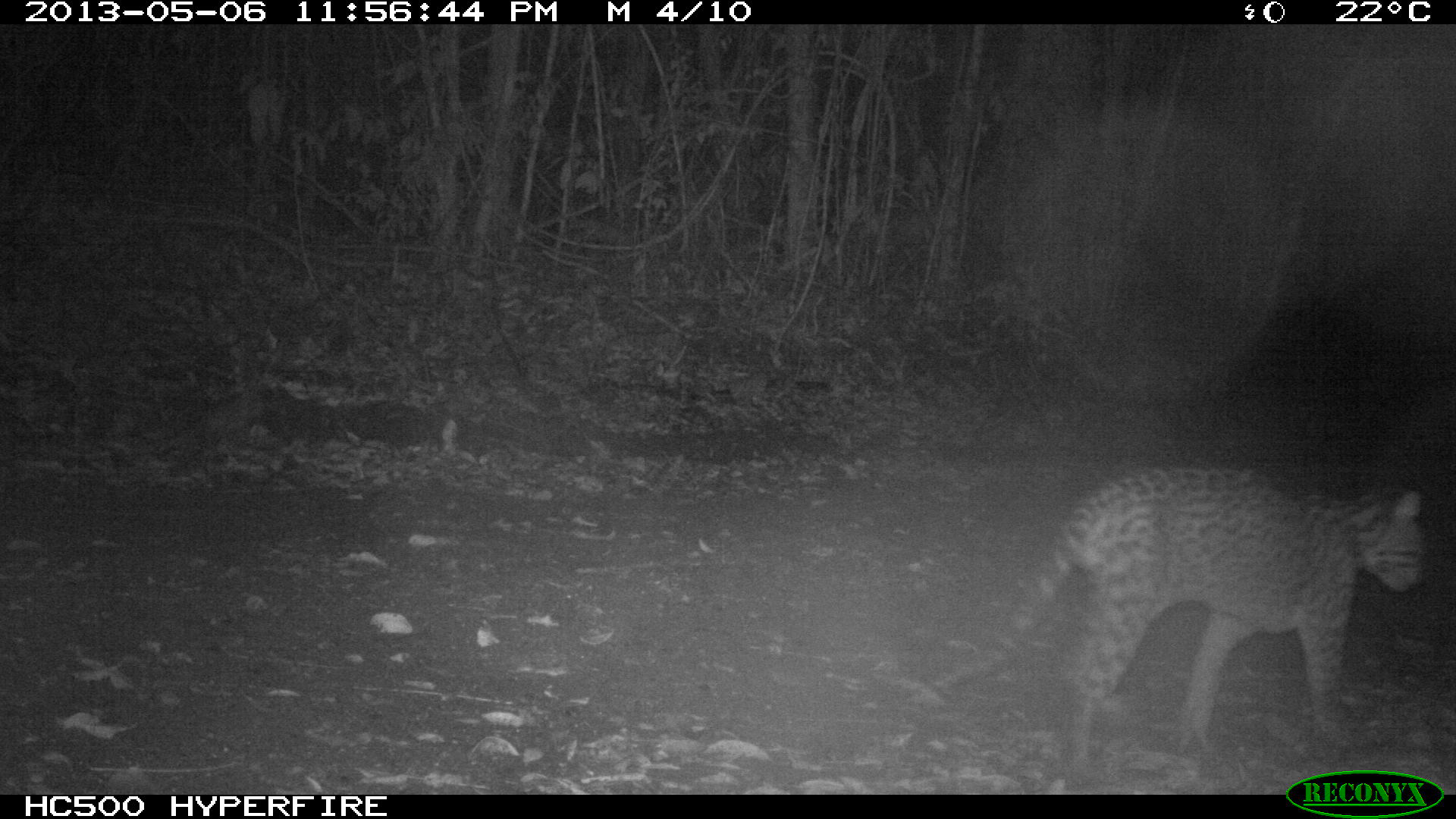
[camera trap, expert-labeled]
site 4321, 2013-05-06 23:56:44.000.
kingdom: Animalia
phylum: Chordata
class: Mammalia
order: Carnivora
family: Felidae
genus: Leopardus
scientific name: Leopardus pardalis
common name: ocelot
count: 1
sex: male